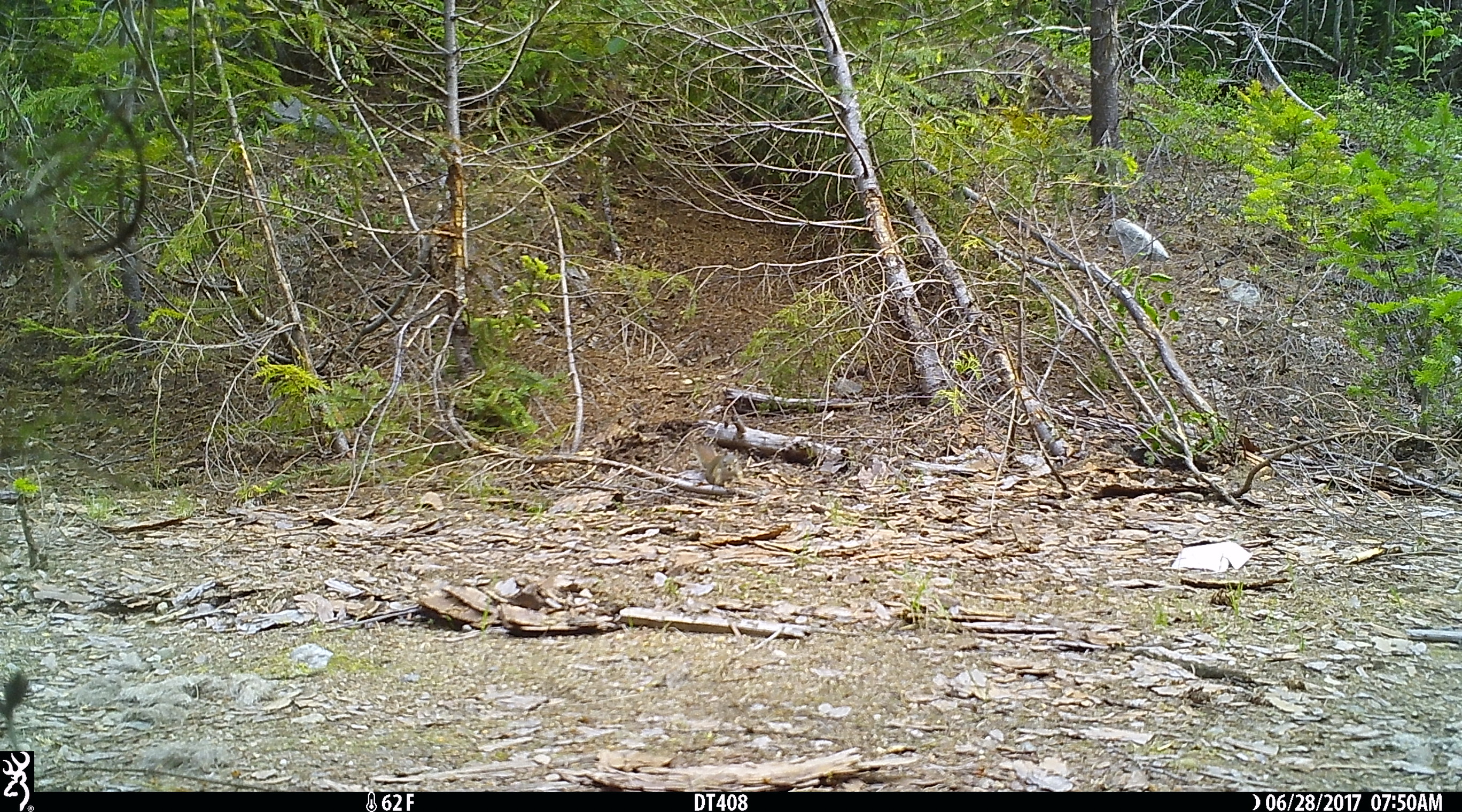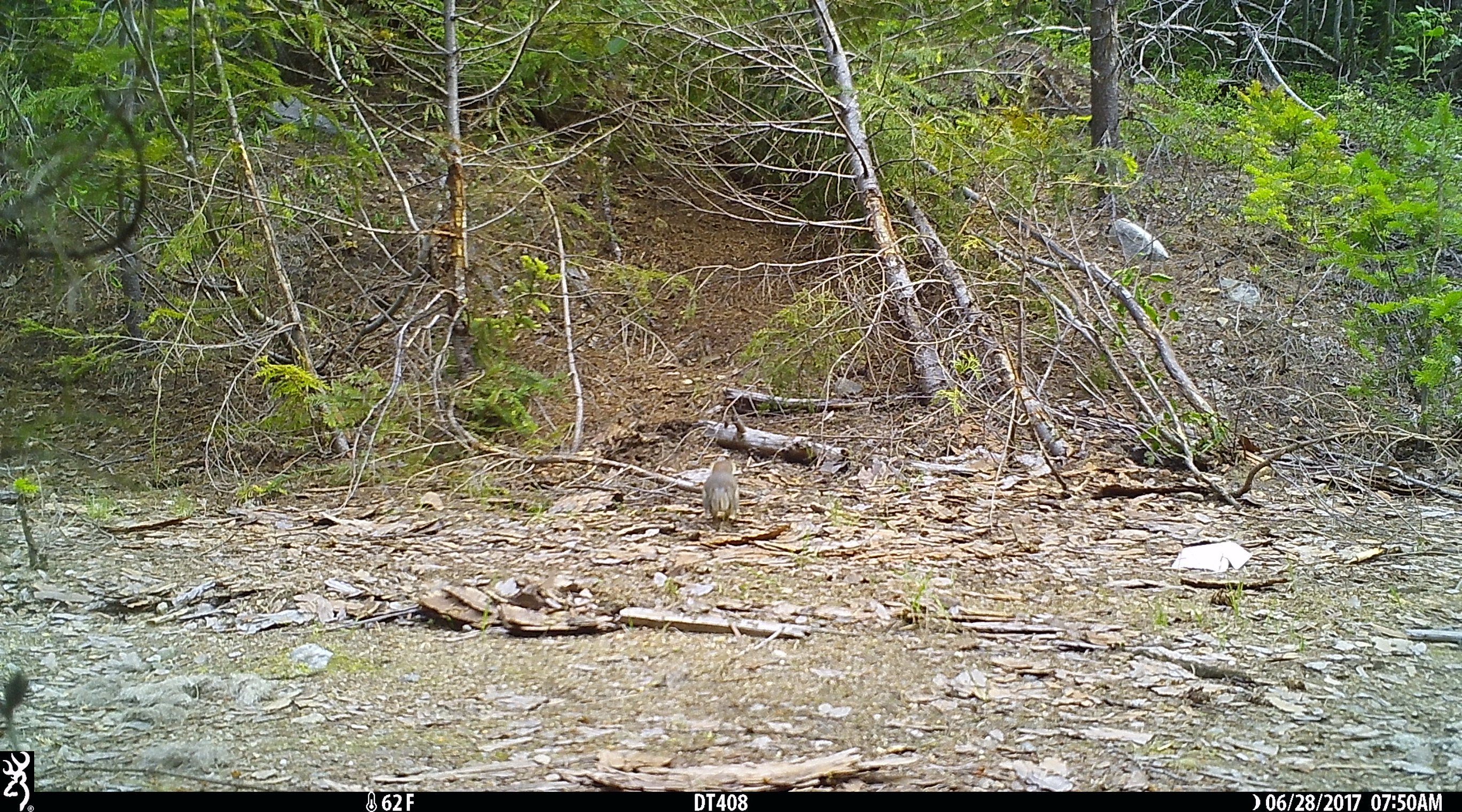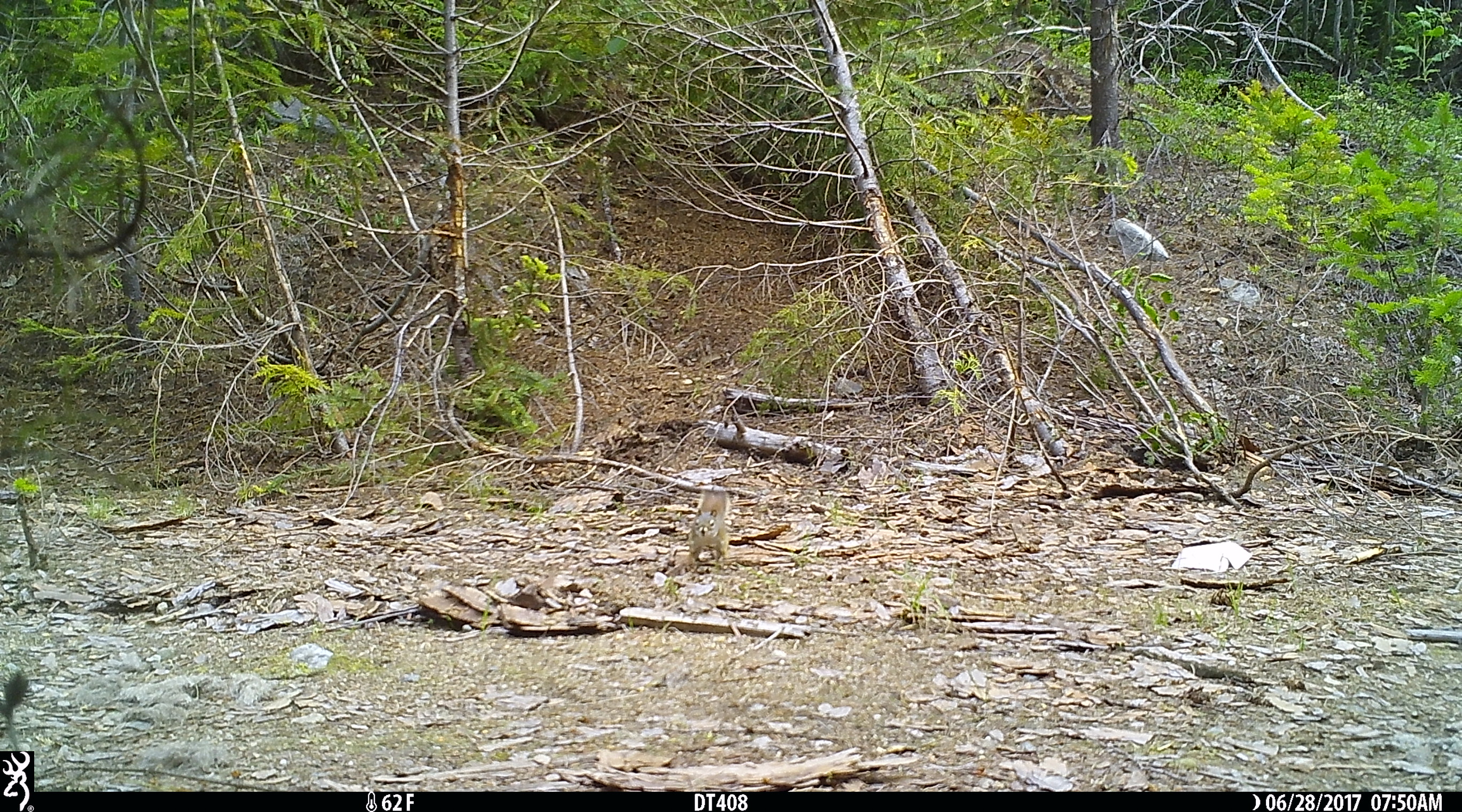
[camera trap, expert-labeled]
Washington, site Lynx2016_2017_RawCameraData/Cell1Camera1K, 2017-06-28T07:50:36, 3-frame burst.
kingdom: Animalia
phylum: Chordata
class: Mammalia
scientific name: Mammalia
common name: small mammal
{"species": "small mammal (Mammalia)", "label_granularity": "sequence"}